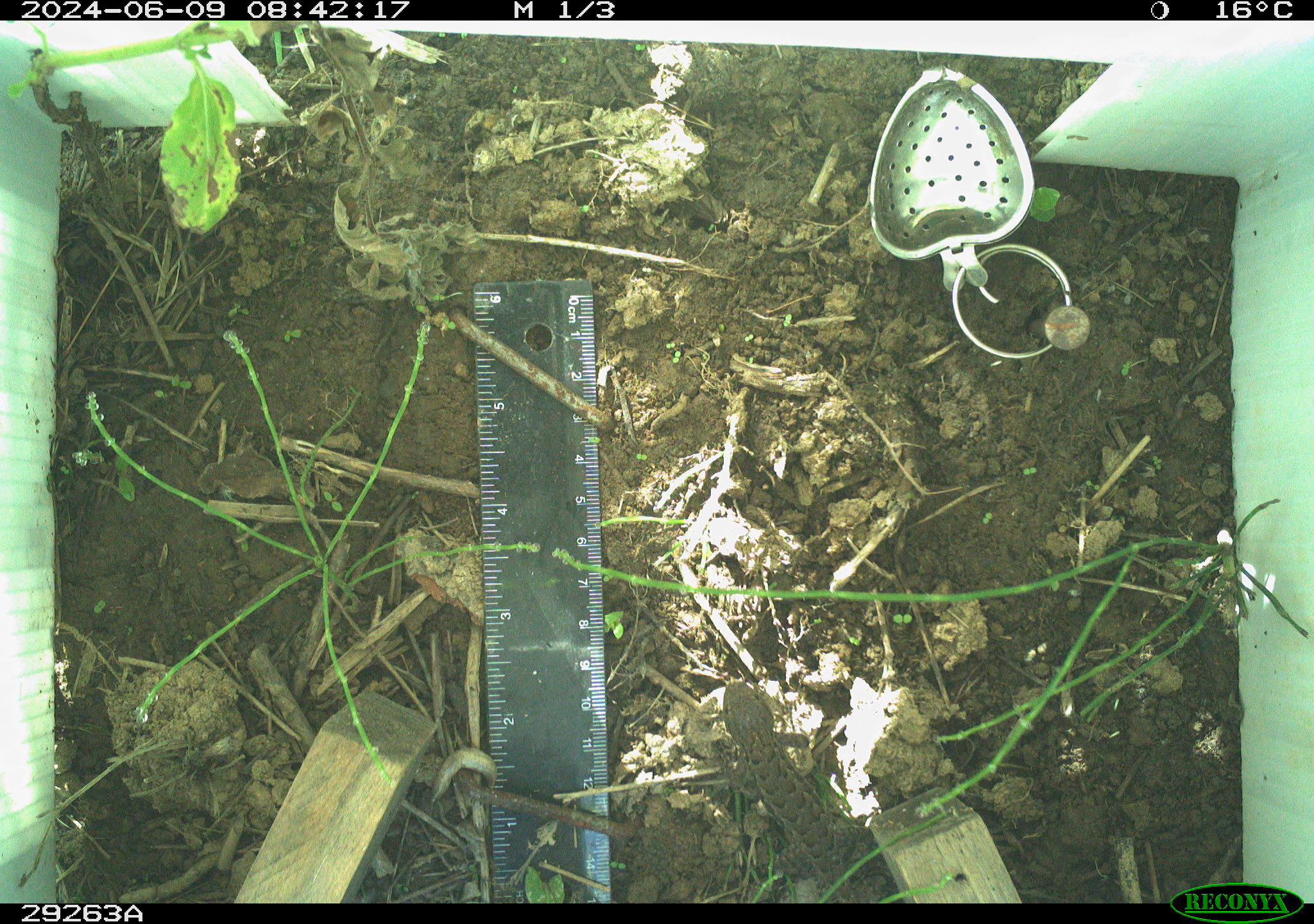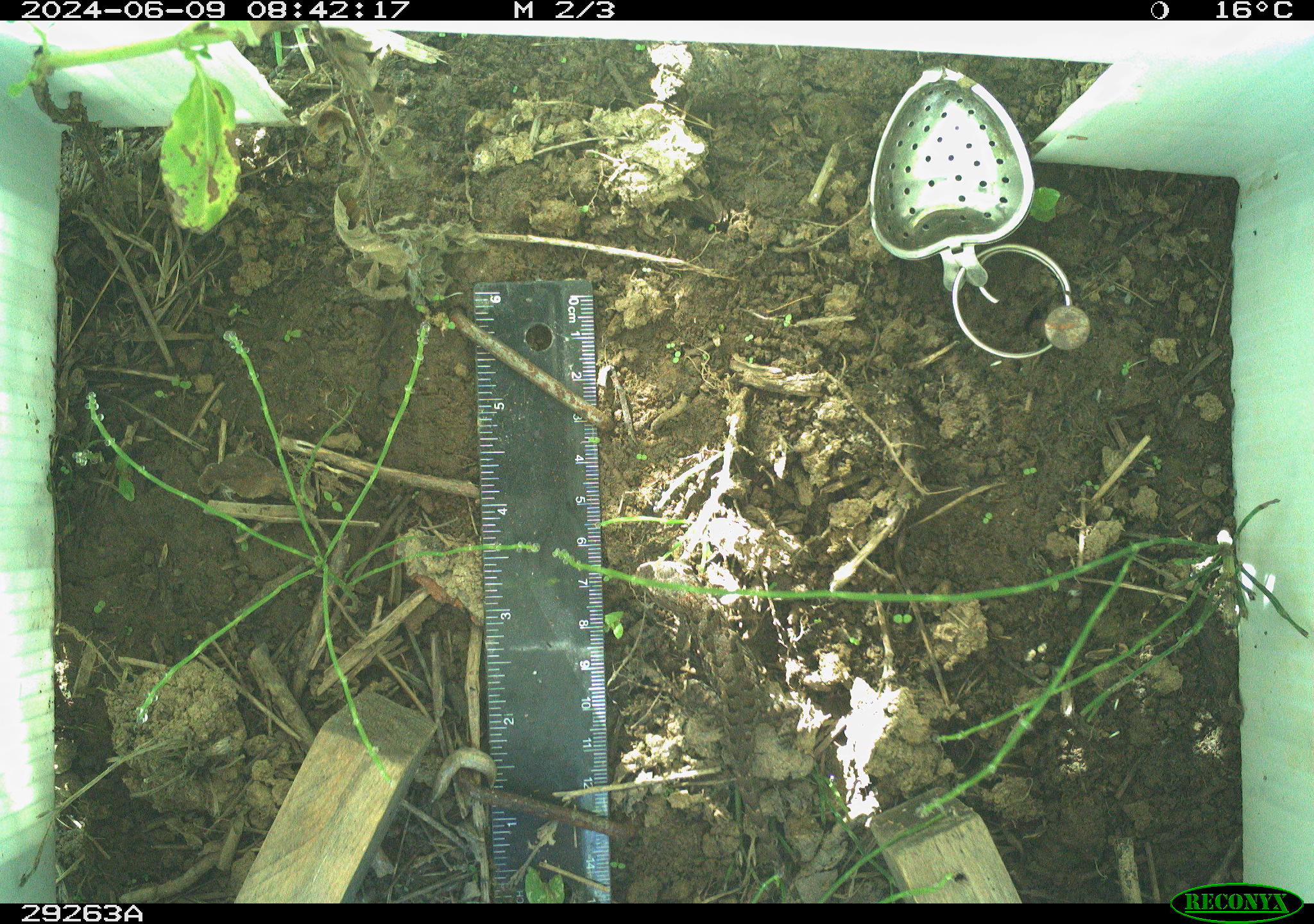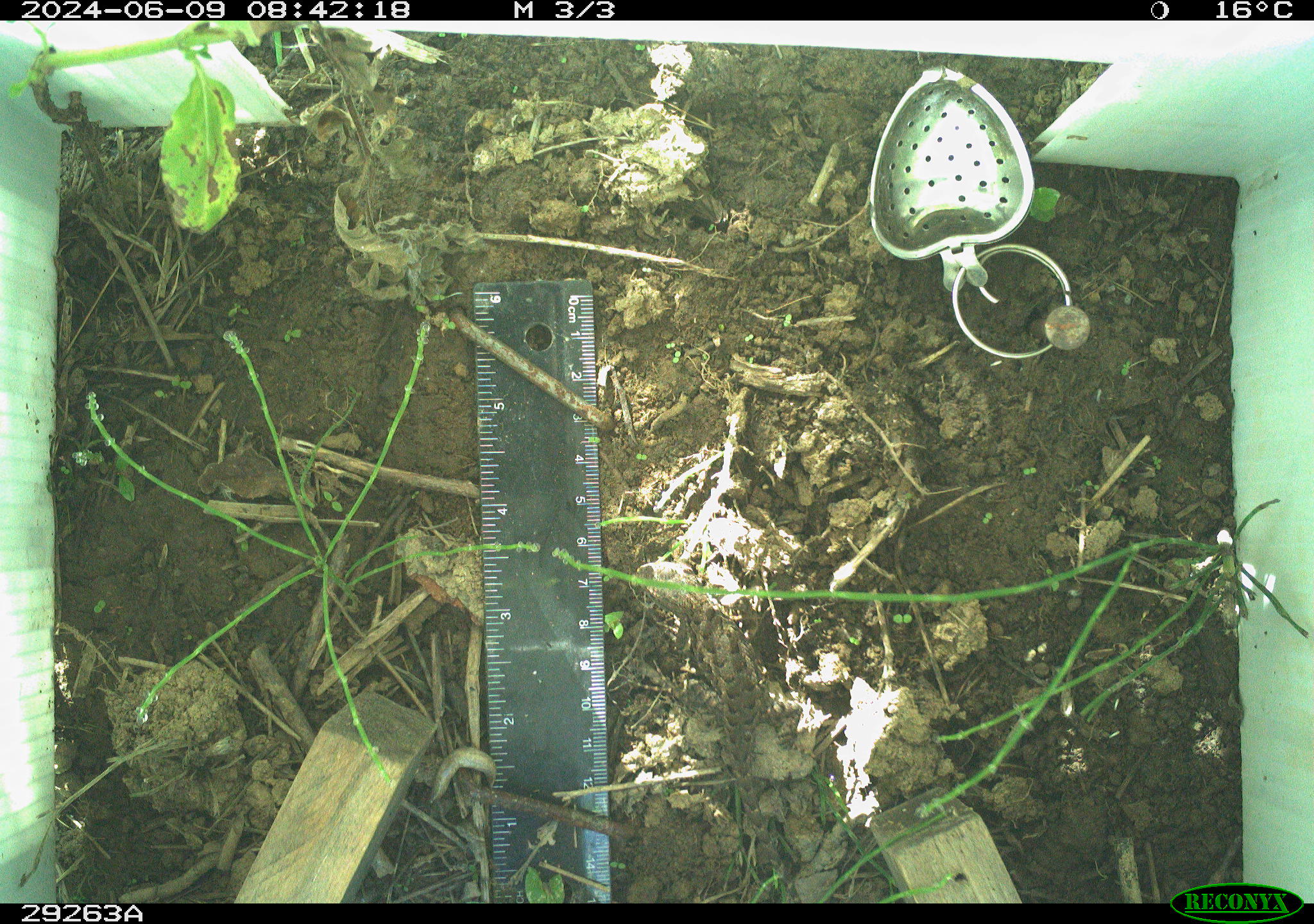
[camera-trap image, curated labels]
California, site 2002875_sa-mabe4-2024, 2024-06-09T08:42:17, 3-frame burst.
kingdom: Animalia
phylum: Chordata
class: Reptilia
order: Squamata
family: Phrynosomatidae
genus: Sceloporus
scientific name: Sceloporus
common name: spiny lizards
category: sceloporus species